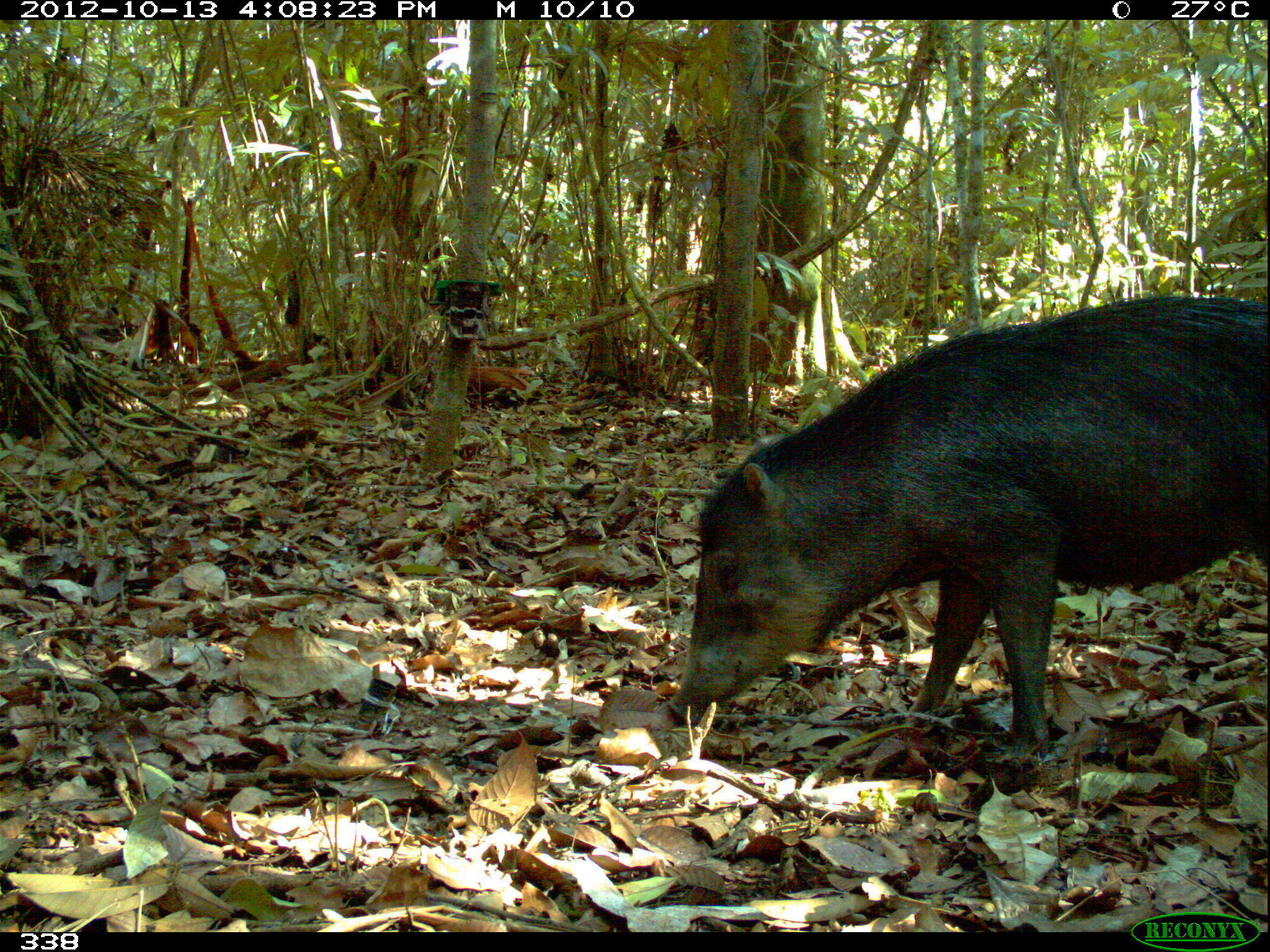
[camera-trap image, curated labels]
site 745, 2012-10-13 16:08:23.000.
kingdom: Animalia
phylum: Chordata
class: Mammalia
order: Artiodactyla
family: Tayassuidae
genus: Tayassu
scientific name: Tayassu pecari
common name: white-lipped peccary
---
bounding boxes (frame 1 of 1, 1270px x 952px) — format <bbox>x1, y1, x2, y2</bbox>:
tayassu pecari: <bbox>665, 294, 1270, 767</bbox>